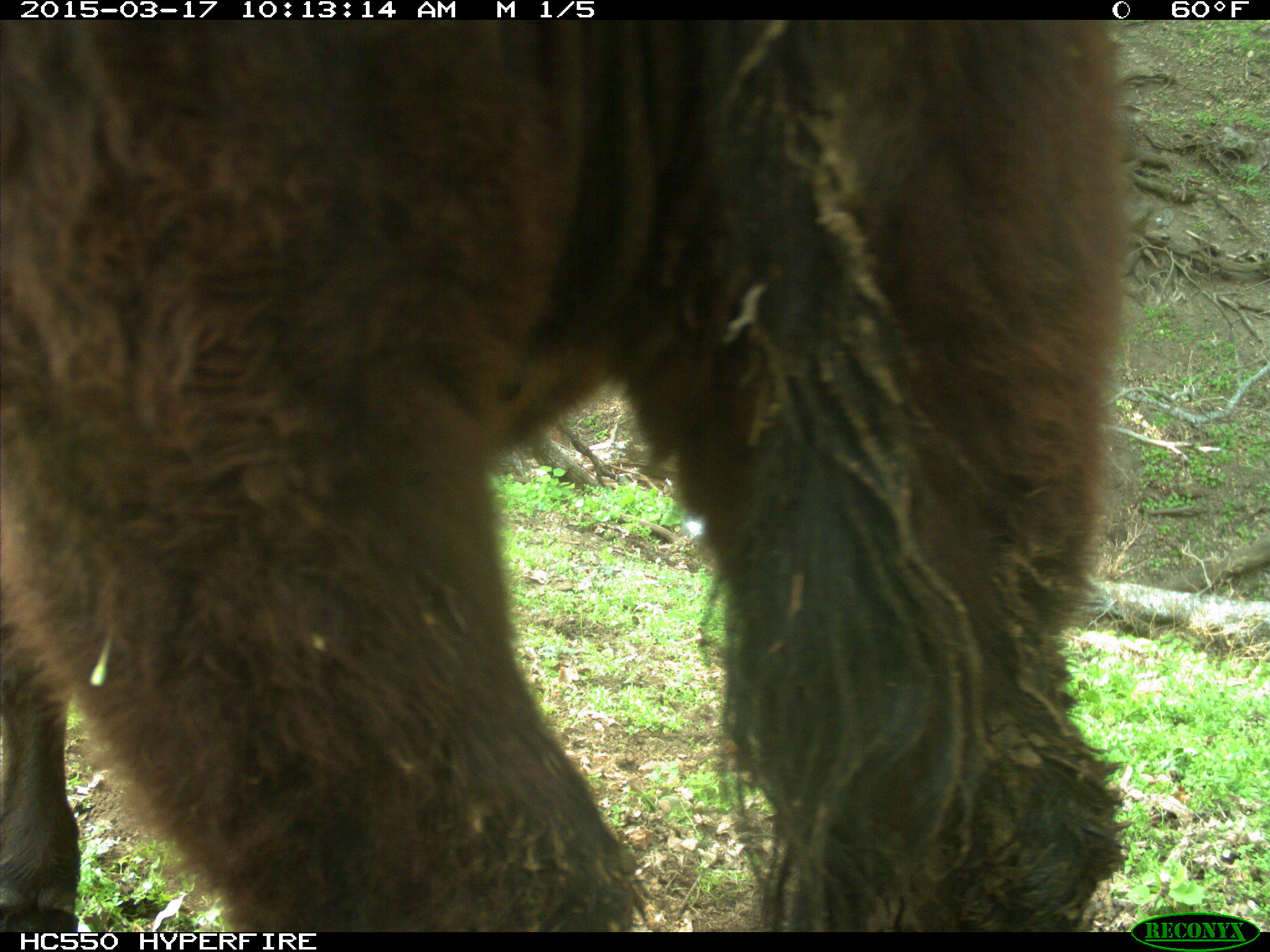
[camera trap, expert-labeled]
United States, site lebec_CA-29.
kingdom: Animalia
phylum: Chordata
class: Mammalia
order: Artiodactyla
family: Bovidae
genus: Bos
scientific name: Bos taurus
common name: domestic cow